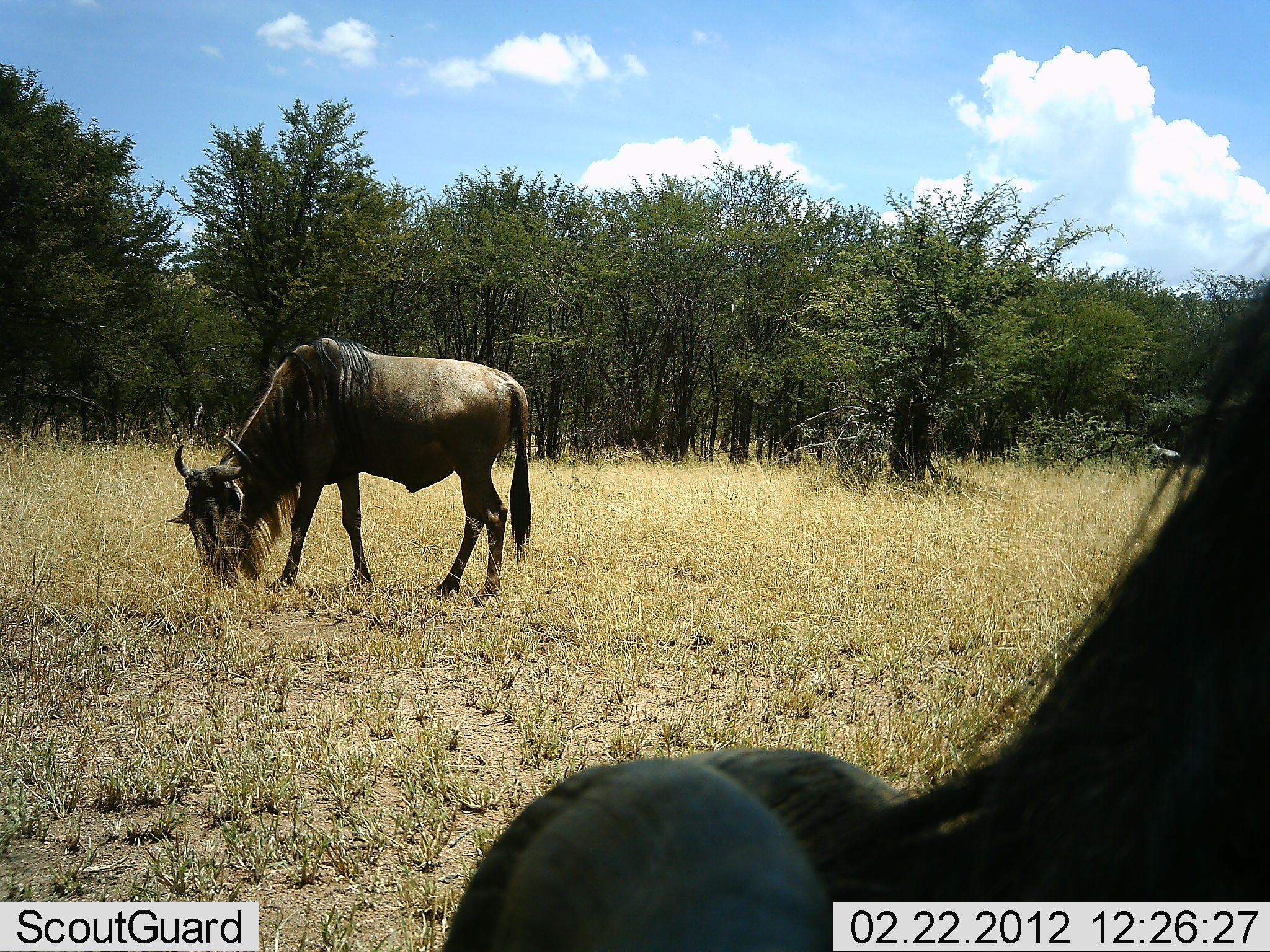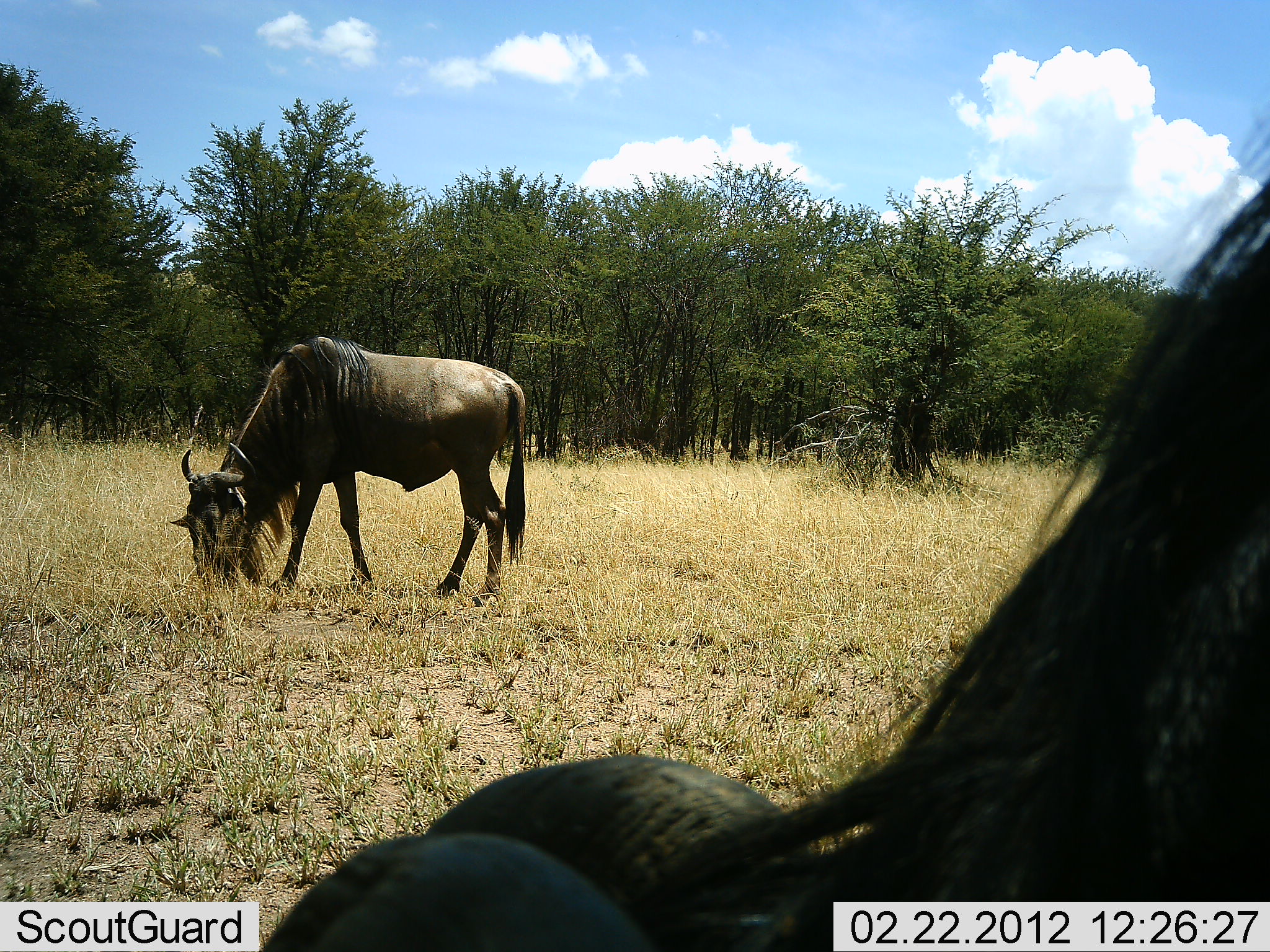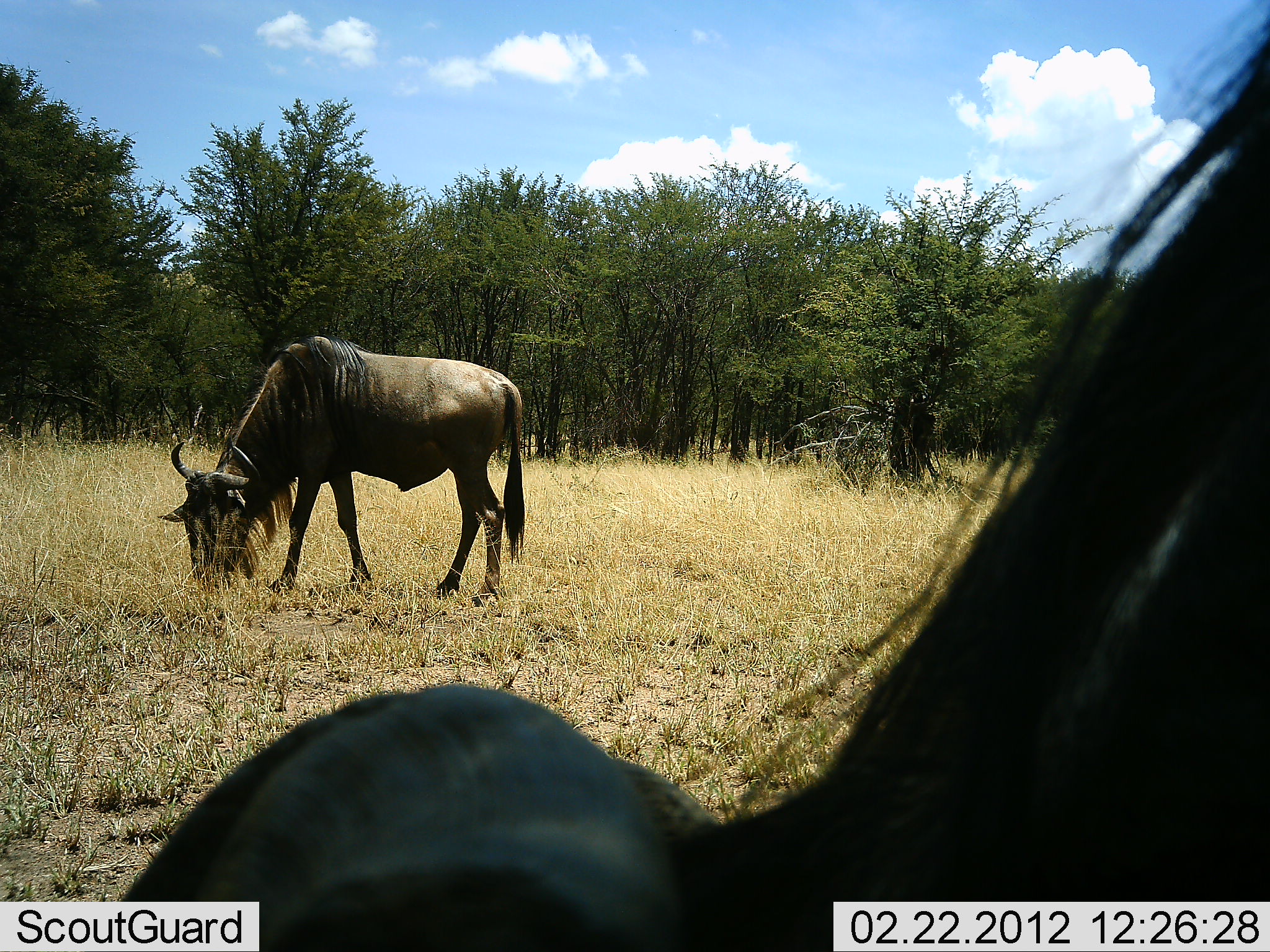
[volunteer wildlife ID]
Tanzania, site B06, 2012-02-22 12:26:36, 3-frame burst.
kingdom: Animalia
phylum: Chordata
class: Mammalia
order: Artiodactyla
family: Bovidae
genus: Connochaetes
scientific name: Connochaetes taurinus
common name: blue wildebeest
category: wildebeest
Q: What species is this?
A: Wildebeest (blue wildebeest) (Connochaetes taurinus).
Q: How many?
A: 2.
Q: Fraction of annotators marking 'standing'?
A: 31%.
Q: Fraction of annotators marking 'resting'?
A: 4%.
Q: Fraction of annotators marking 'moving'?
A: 15%.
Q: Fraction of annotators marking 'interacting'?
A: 0%.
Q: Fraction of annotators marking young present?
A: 0%.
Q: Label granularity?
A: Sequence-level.